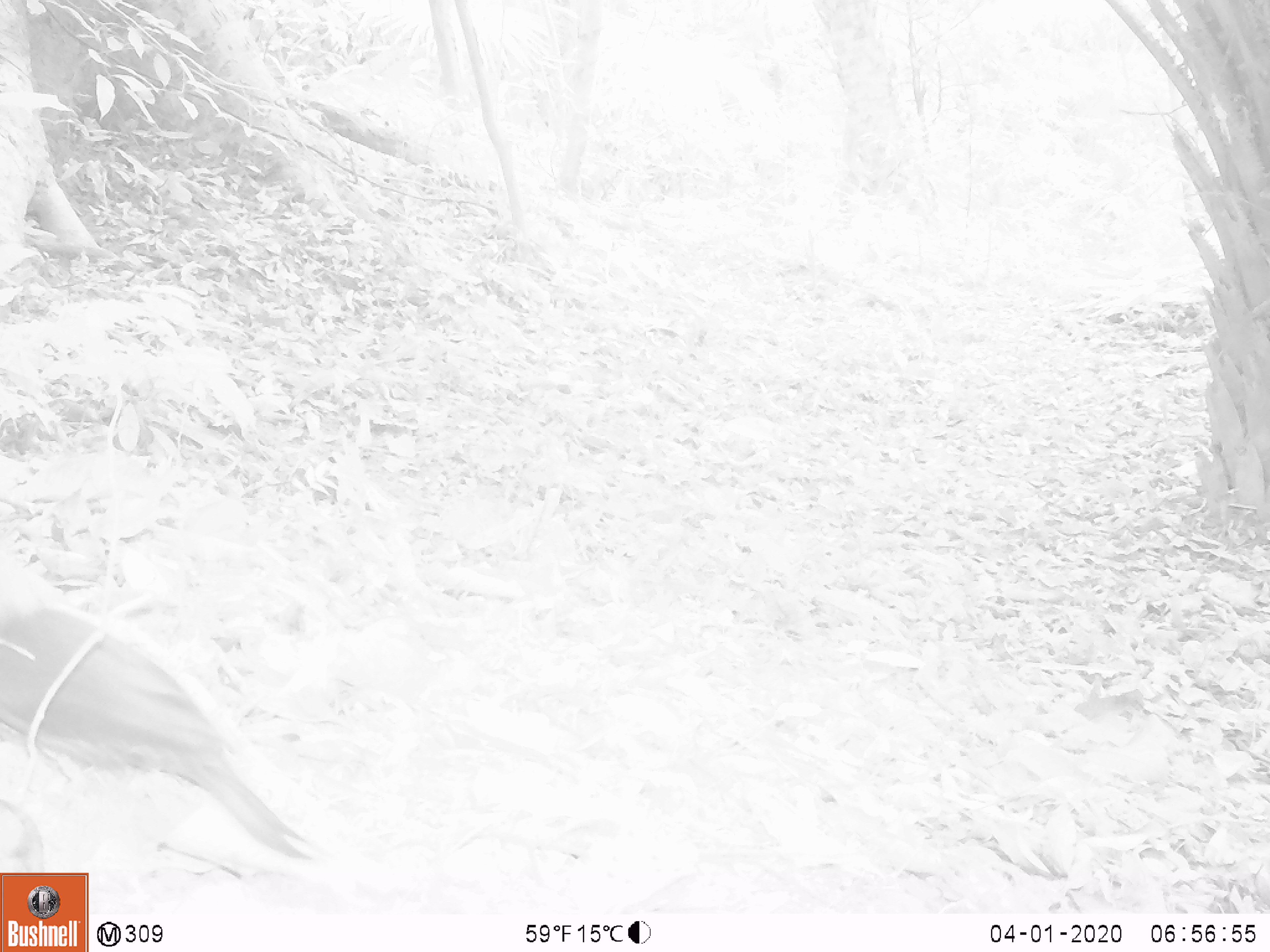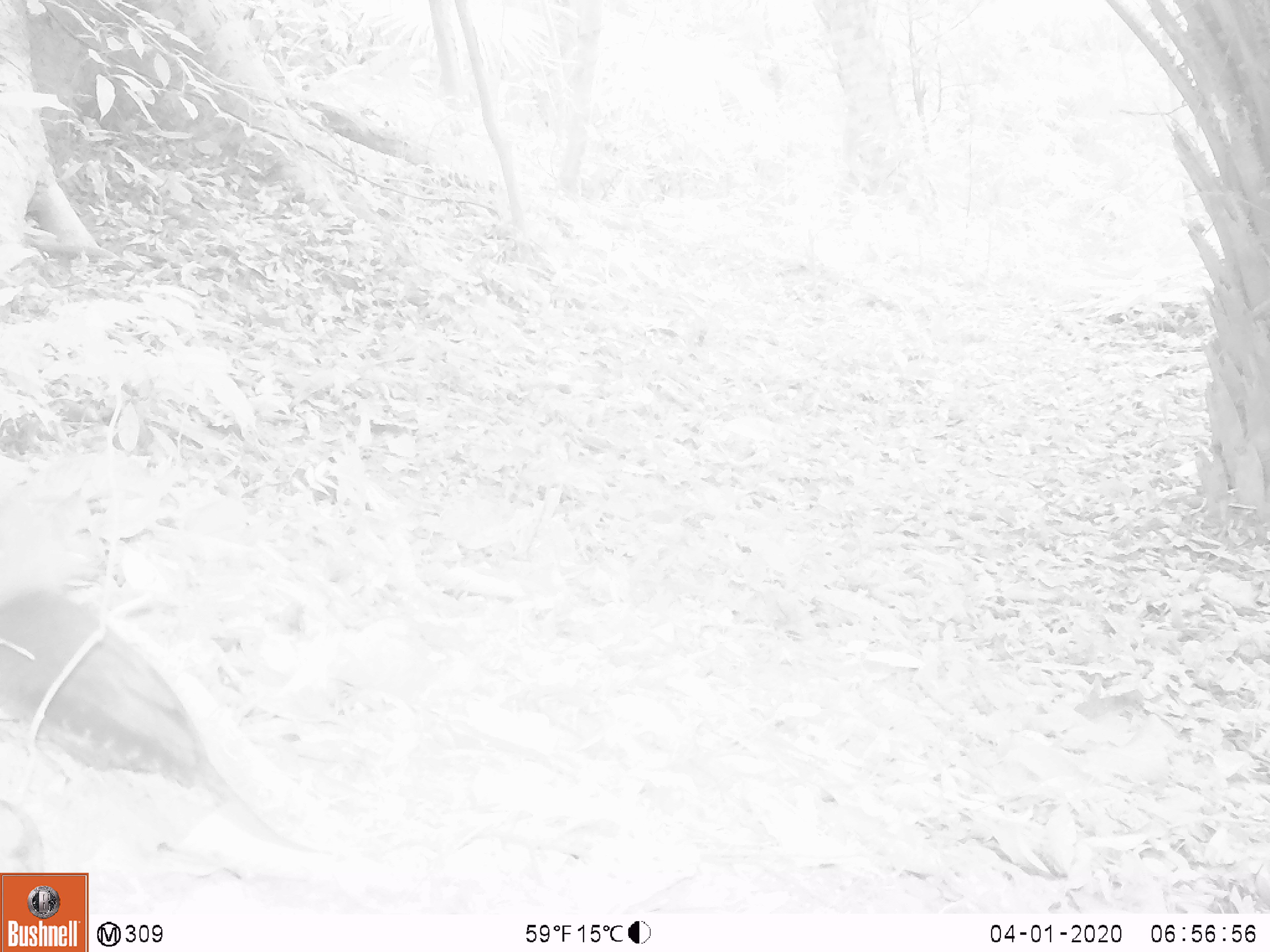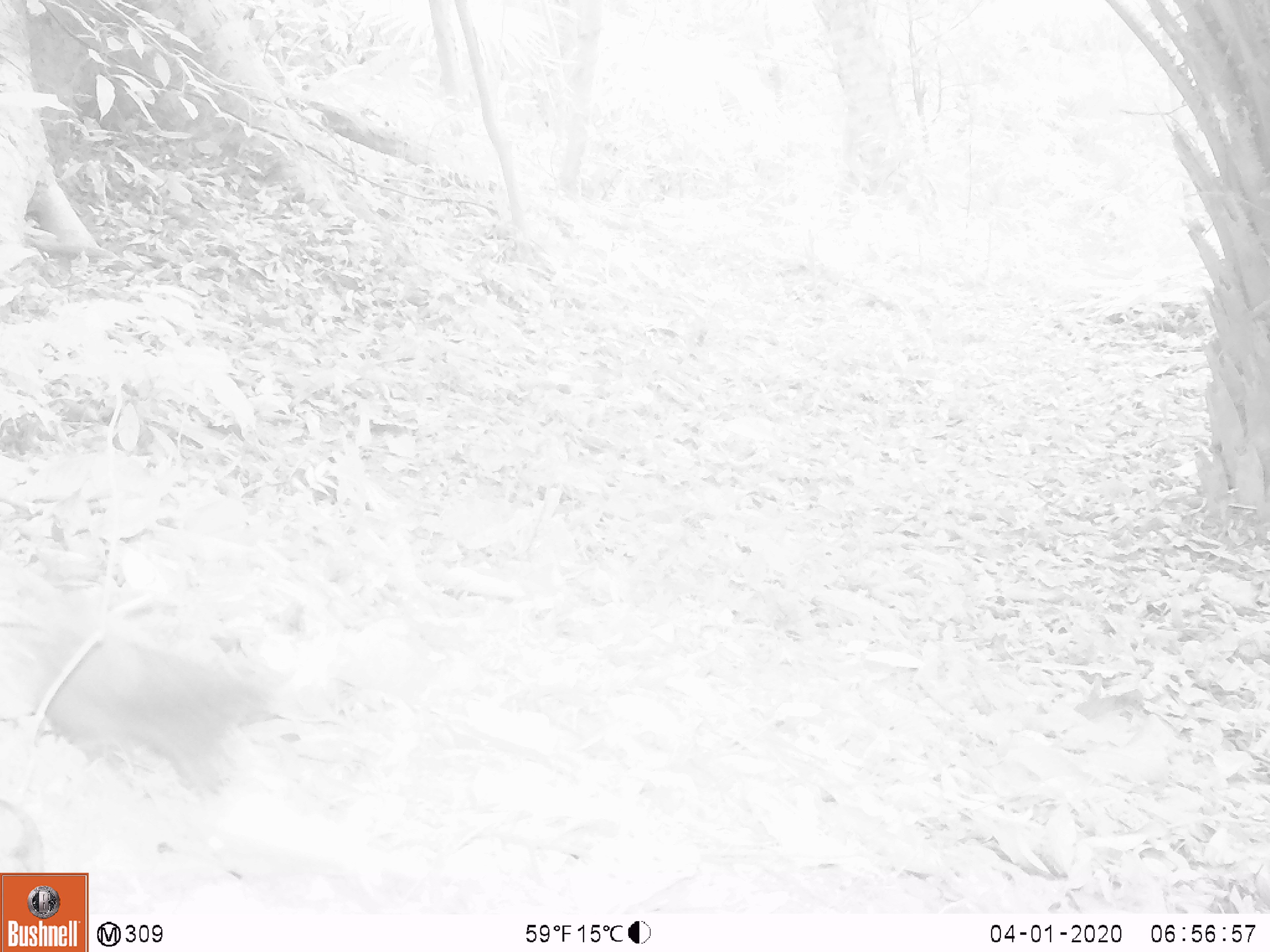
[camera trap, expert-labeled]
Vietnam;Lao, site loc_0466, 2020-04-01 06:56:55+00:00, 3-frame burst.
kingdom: Animalia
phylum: Chordata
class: Aves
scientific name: Aves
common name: bird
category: unidentified bird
Unidentified bird (bird) (Aves). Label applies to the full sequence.